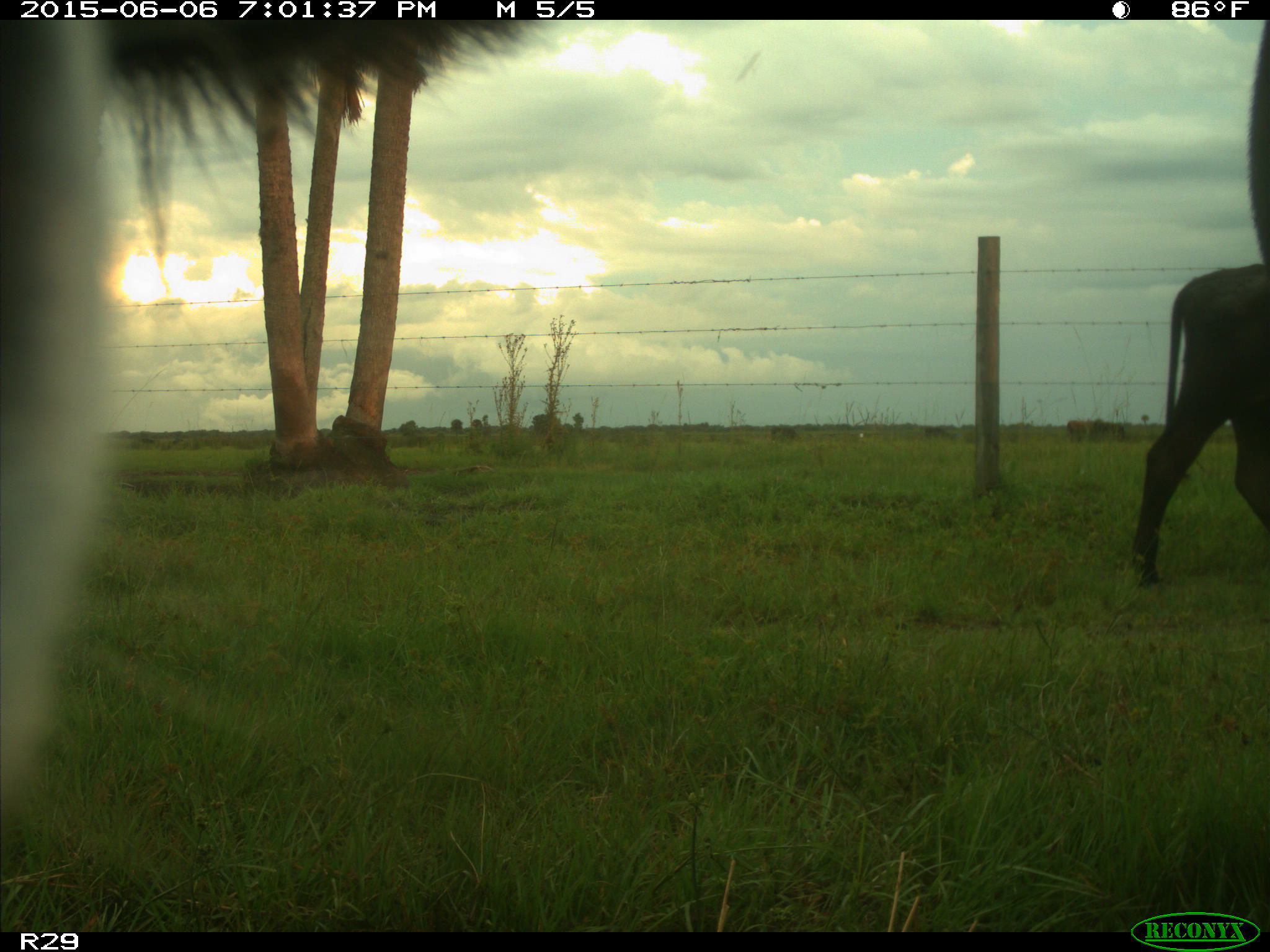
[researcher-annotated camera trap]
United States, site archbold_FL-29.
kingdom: Animalia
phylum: Chordata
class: Mammalia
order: Artiodactyla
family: Bovidae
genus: Bos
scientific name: Bos taurus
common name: domestic cow